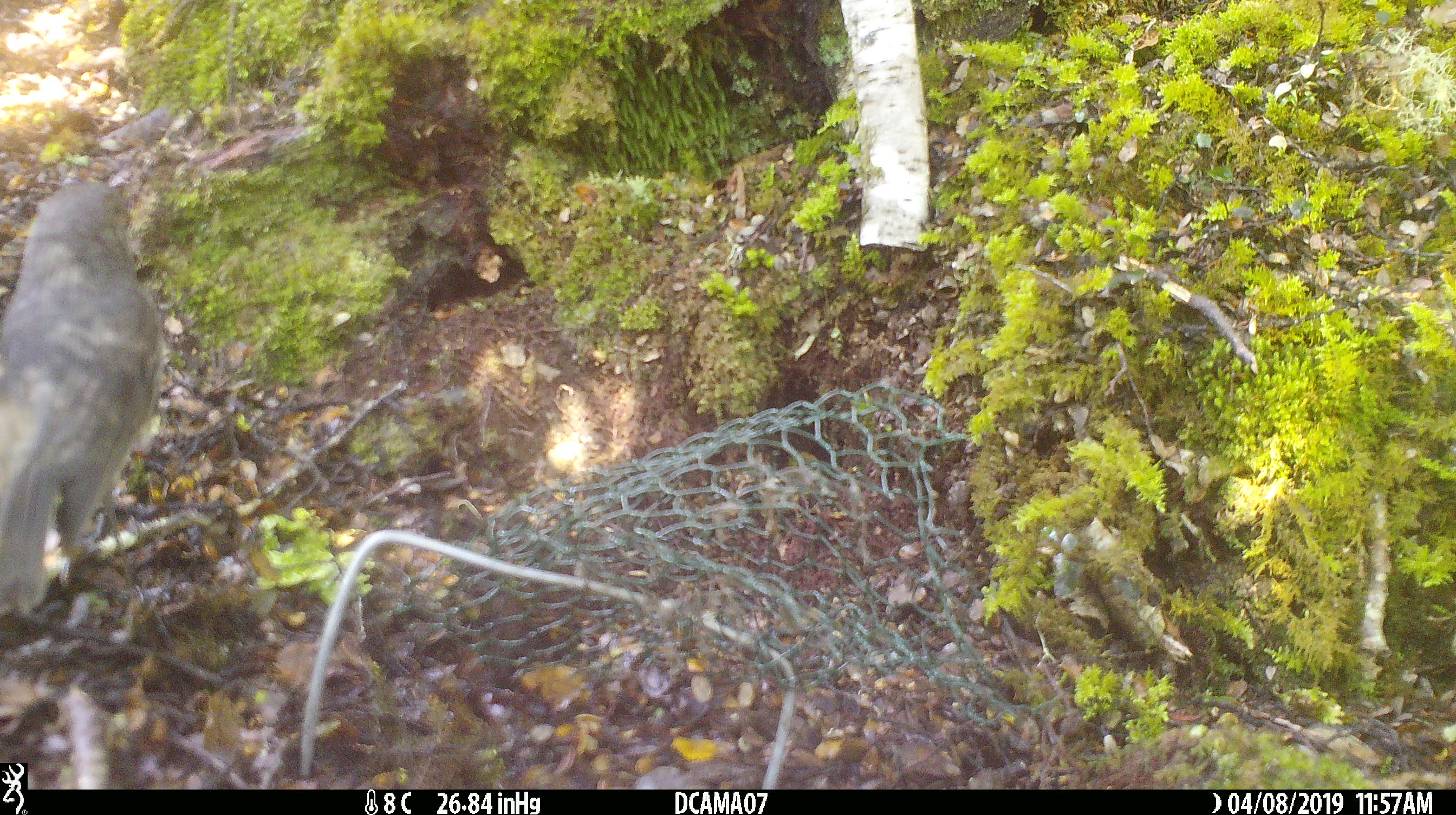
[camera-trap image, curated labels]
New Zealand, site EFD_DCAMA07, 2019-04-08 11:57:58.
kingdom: Animalia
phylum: Chordata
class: Aves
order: Passeriformes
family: Petroicidae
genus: Petroica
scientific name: Petroica australis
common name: new zealand robin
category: robin